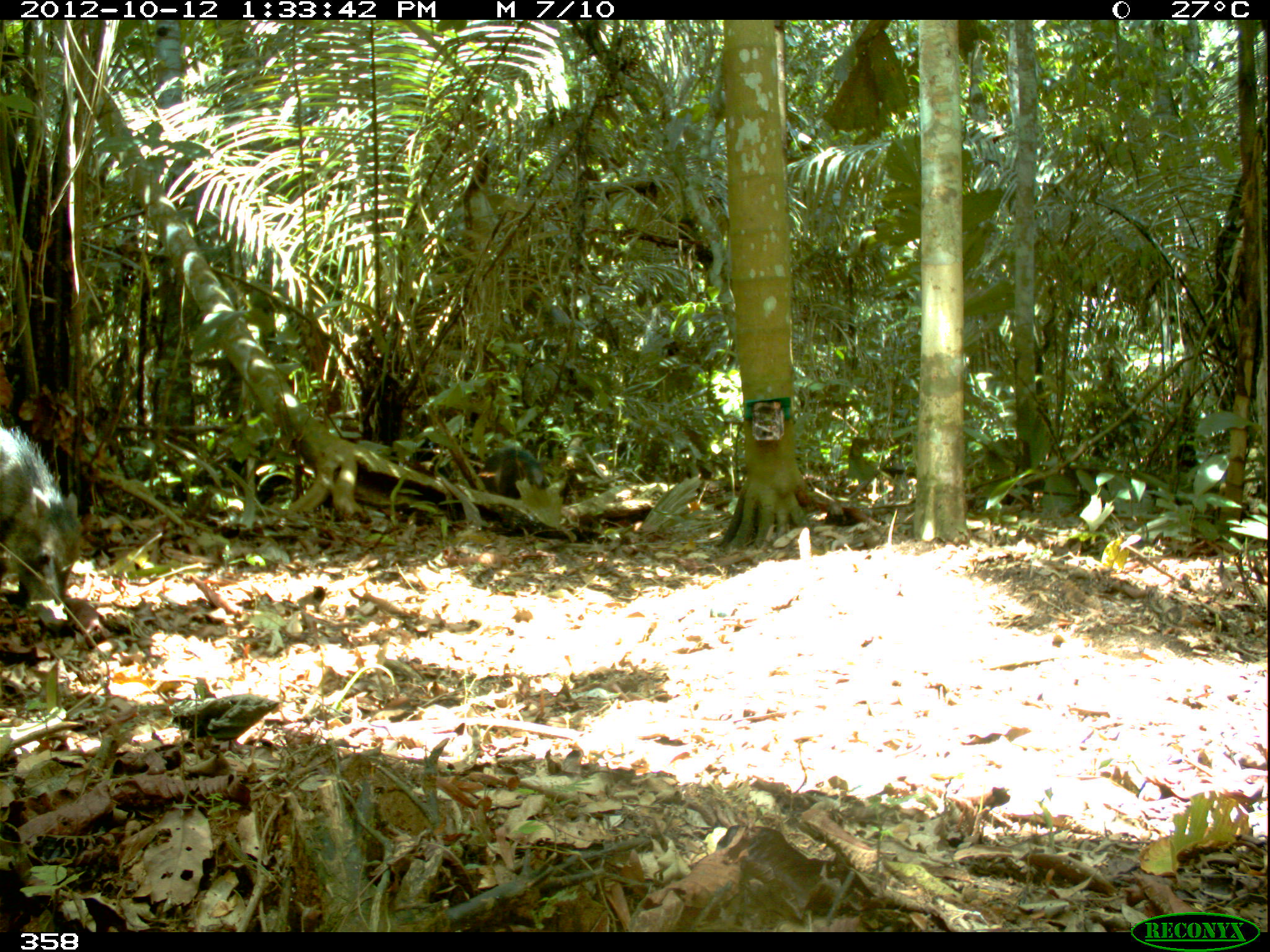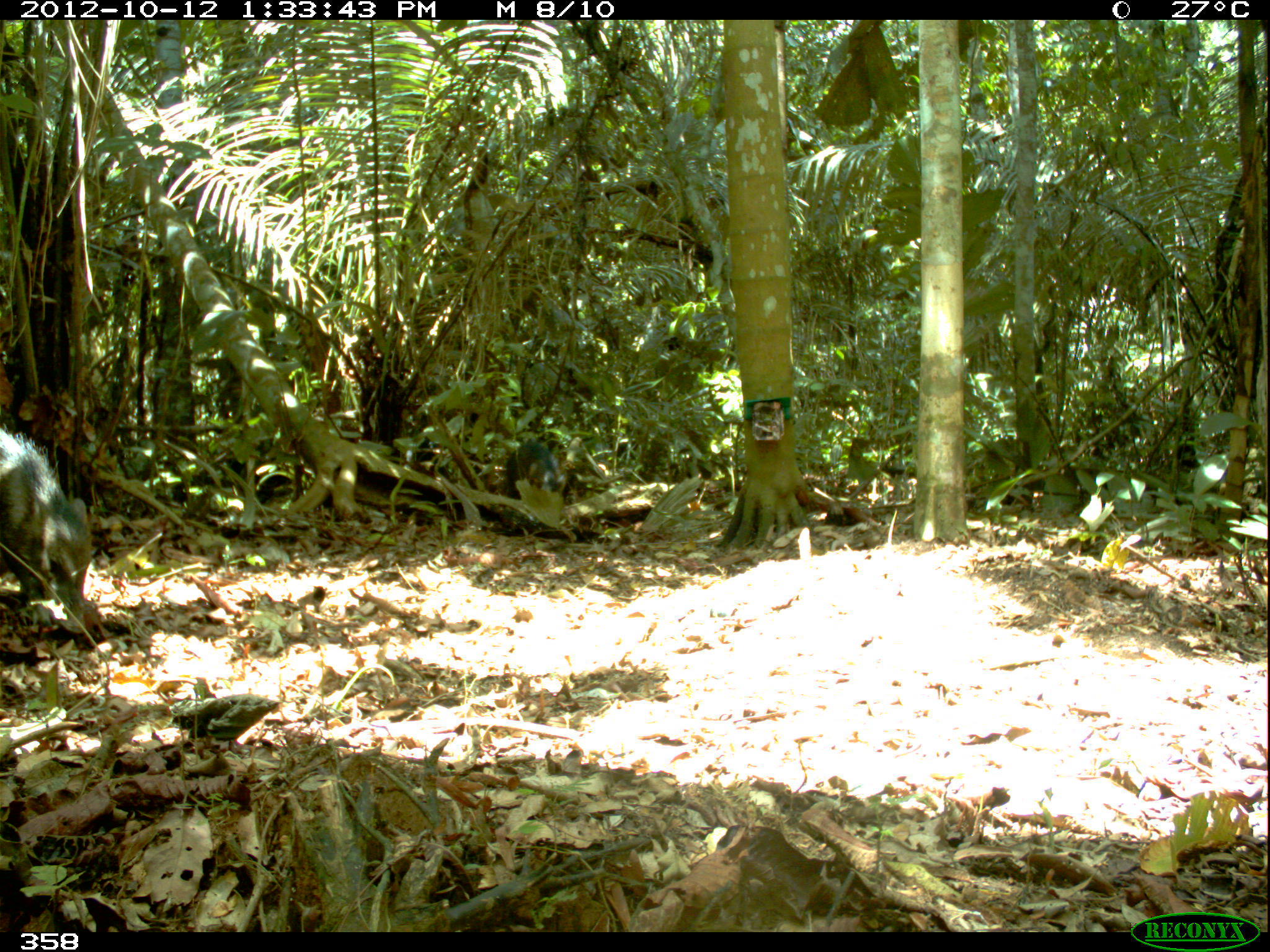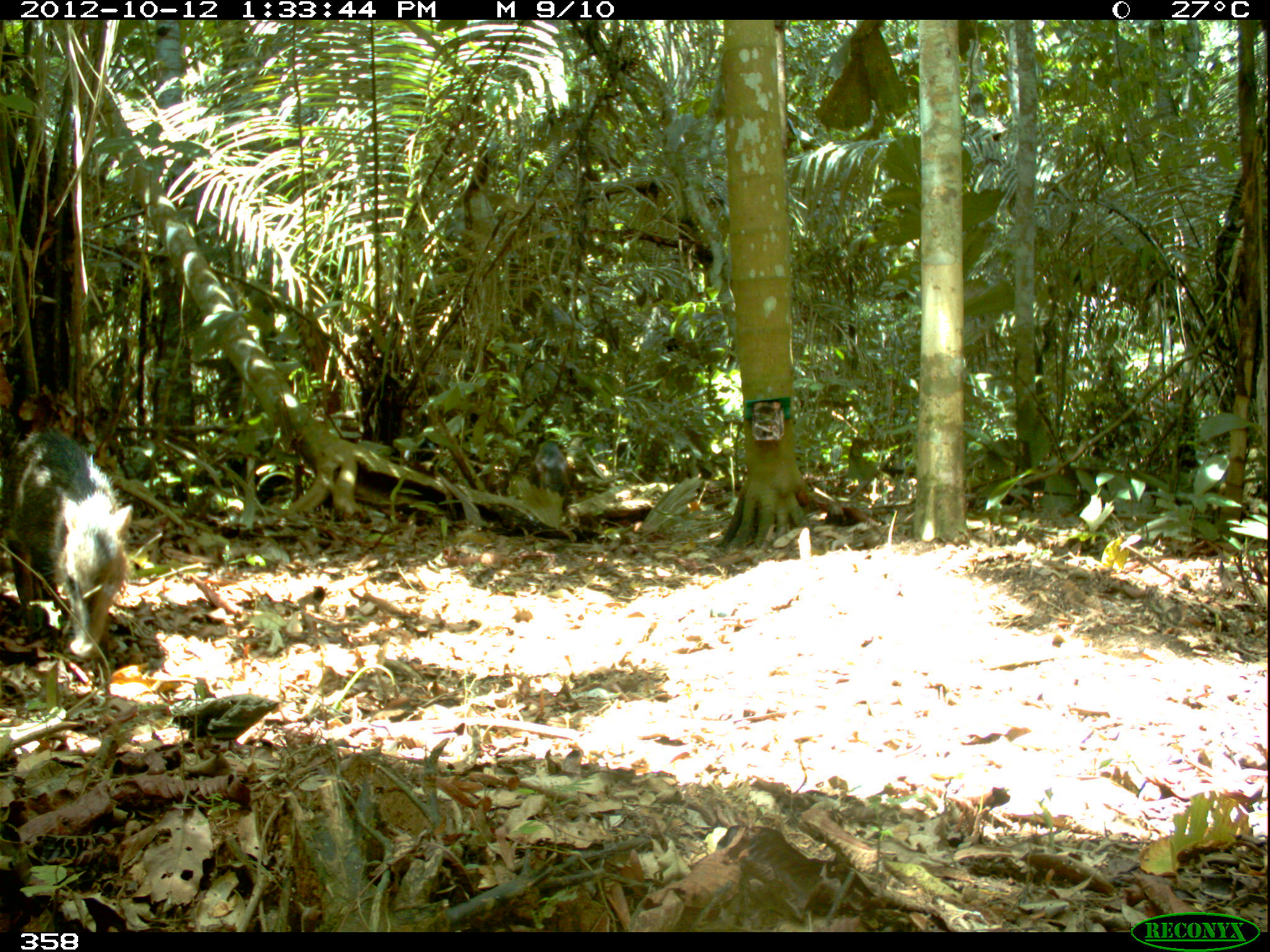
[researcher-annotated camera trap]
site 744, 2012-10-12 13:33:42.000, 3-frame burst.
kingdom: Animalia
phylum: Chordata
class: Mammalia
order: Artiodactyla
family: Tayassuidae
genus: Tayassu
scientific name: Tayassu pecari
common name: white-lipped peccary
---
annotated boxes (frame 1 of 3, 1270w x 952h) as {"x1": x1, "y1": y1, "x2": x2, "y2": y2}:
tayassu pecari: {"x1": 0, "y1": 425, "x2": 82, "y2": 630}; {"x1": 480, "y1": 447, "x2": 549, "y2": 525}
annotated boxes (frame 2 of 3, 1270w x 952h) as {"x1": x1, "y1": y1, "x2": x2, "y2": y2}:
tayassu pecari: {"x1": 0, "y1": 424, "x2": 92, "y2": 629}; {"x1": 505, "y1": 440, "x2": 562, "y2": 499}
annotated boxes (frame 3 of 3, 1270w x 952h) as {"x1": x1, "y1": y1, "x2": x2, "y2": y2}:
tayassu pecari: {"x1": 1, "y1": 428, "x2": 132, "y2": 659}; {"x1": 533, "y1": 442, "x2": 569, "y2": 507}